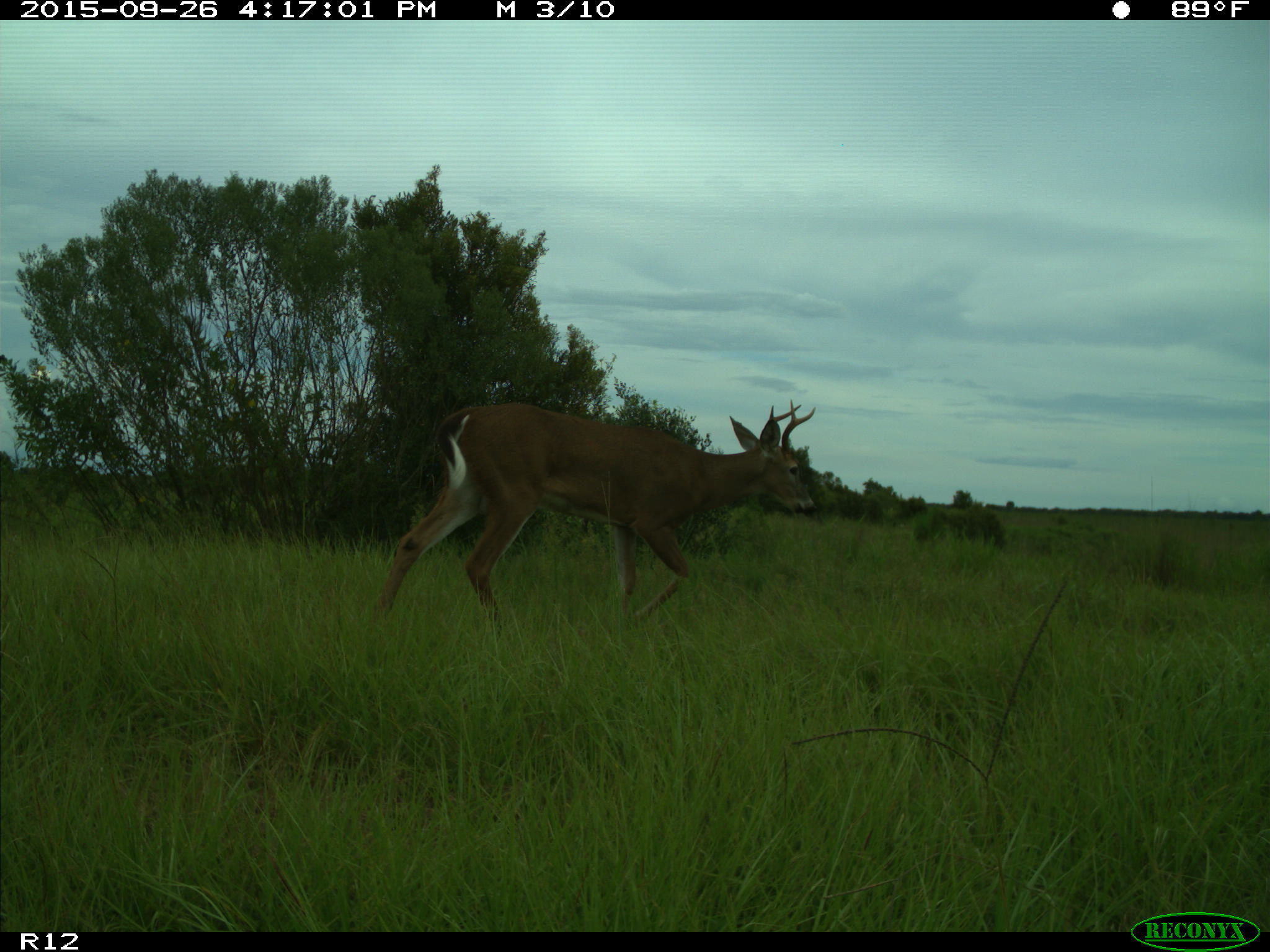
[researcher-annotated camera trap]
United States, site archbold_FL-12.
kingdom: Animalia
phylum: Chordata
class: Mammalia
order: Artiodactyla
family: Cervidae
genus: Odocoileus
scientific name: Odocoileus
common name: deer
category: unidentified deer